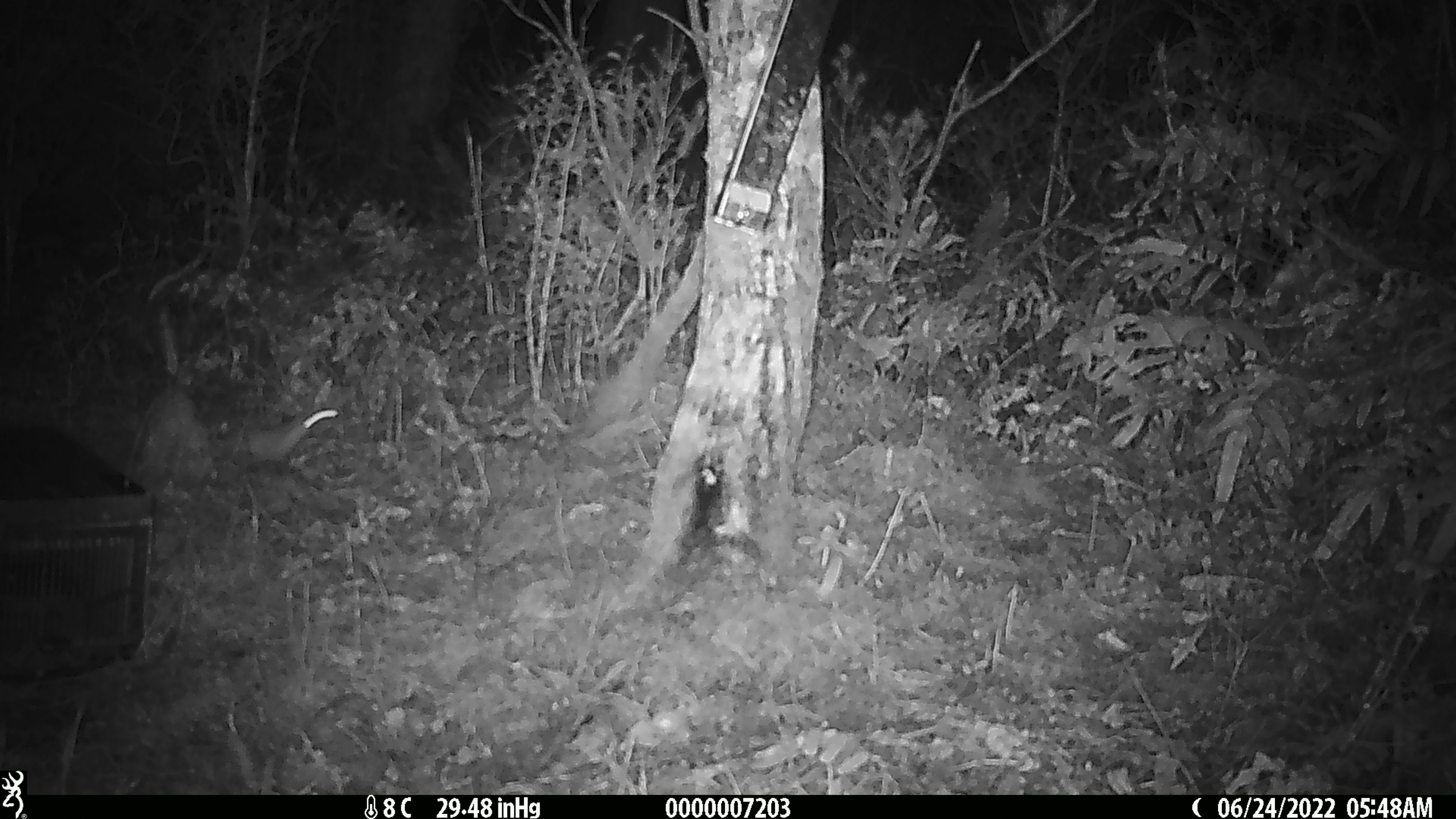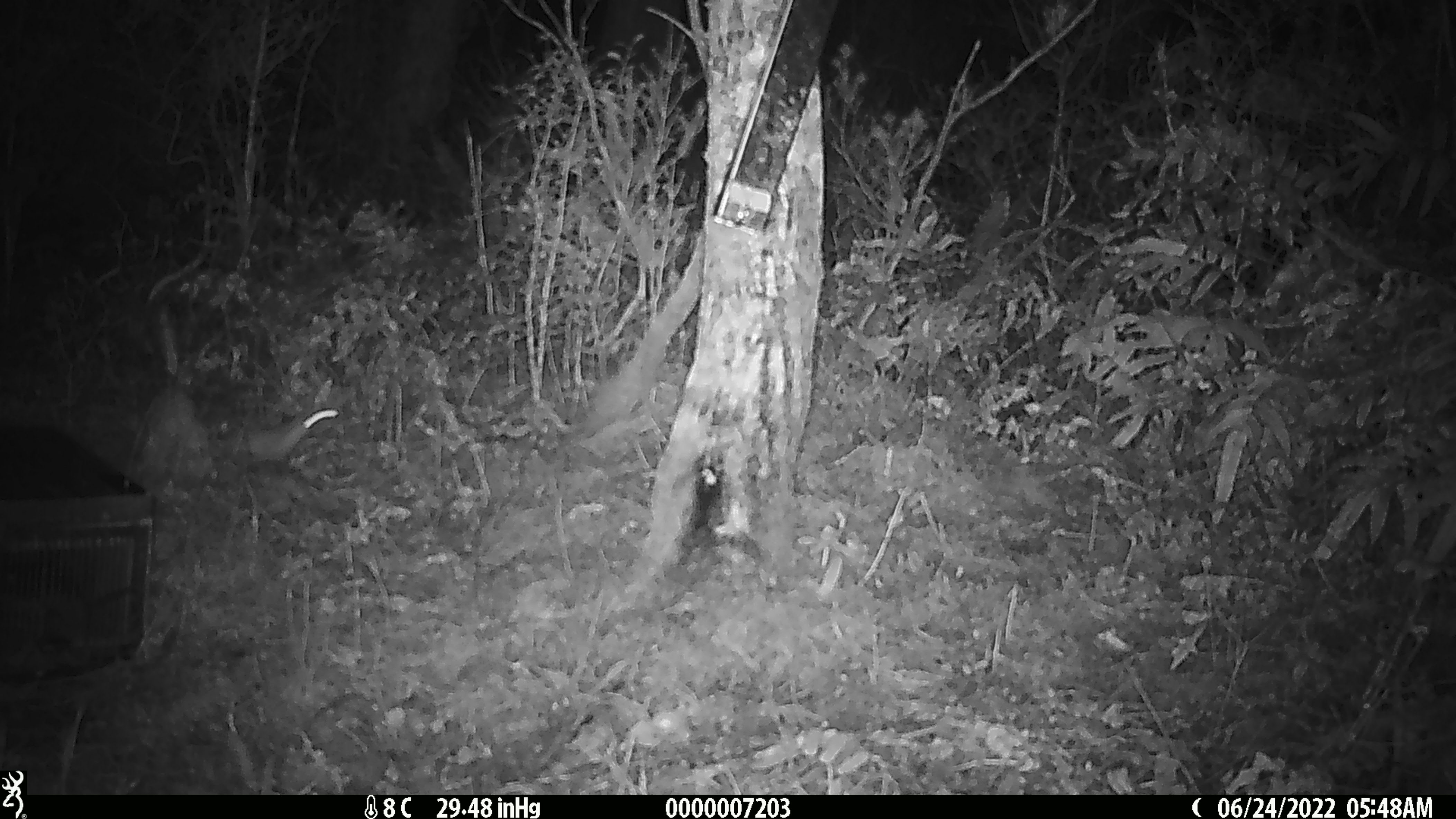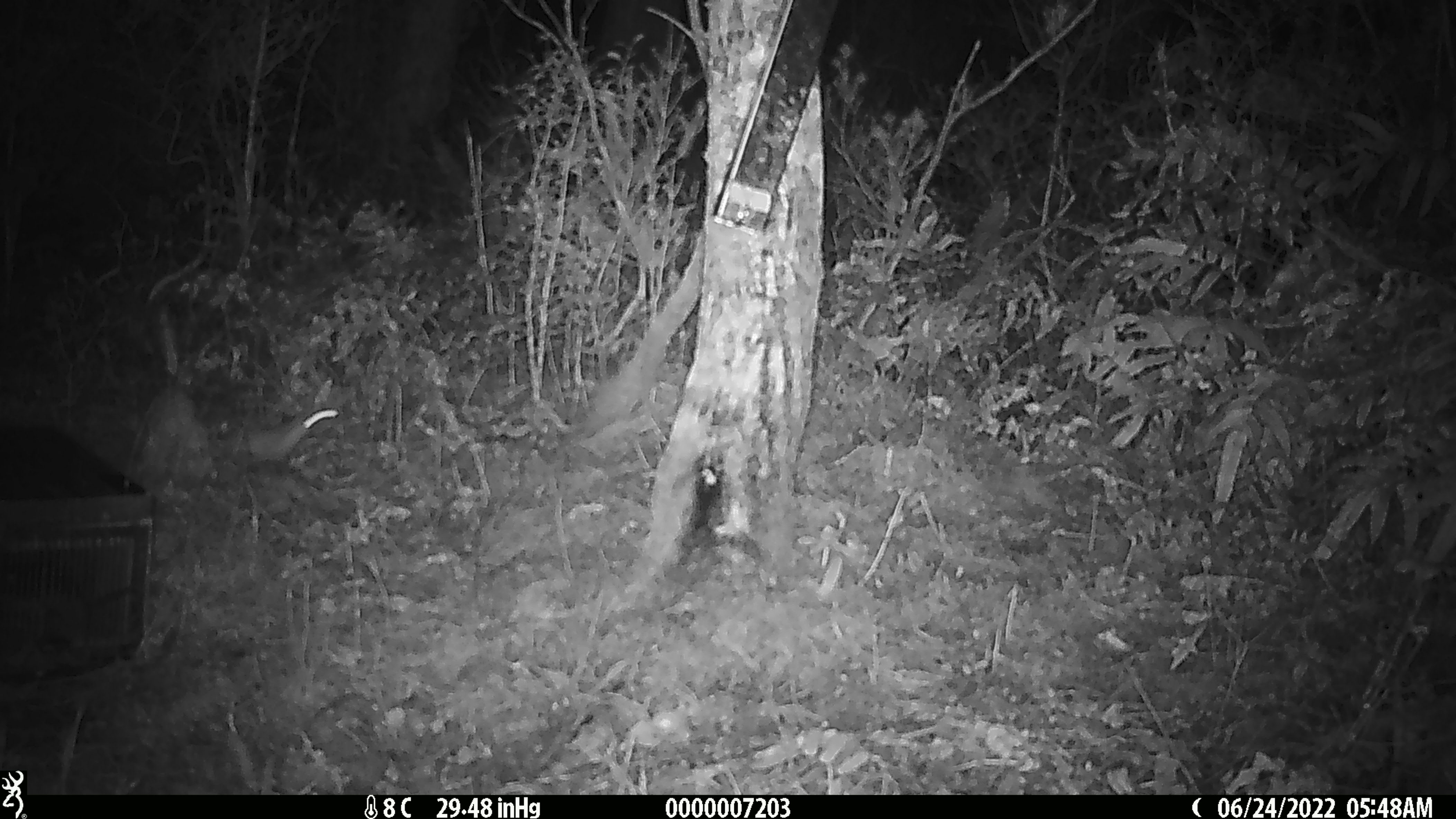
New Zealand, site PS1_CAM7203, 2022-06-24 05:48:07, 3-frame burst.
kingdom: Animalia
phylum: Chordata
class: Mammalia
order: Carnivora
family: Mustelidae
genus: Mustela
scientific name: Mustela erminea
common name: stoat